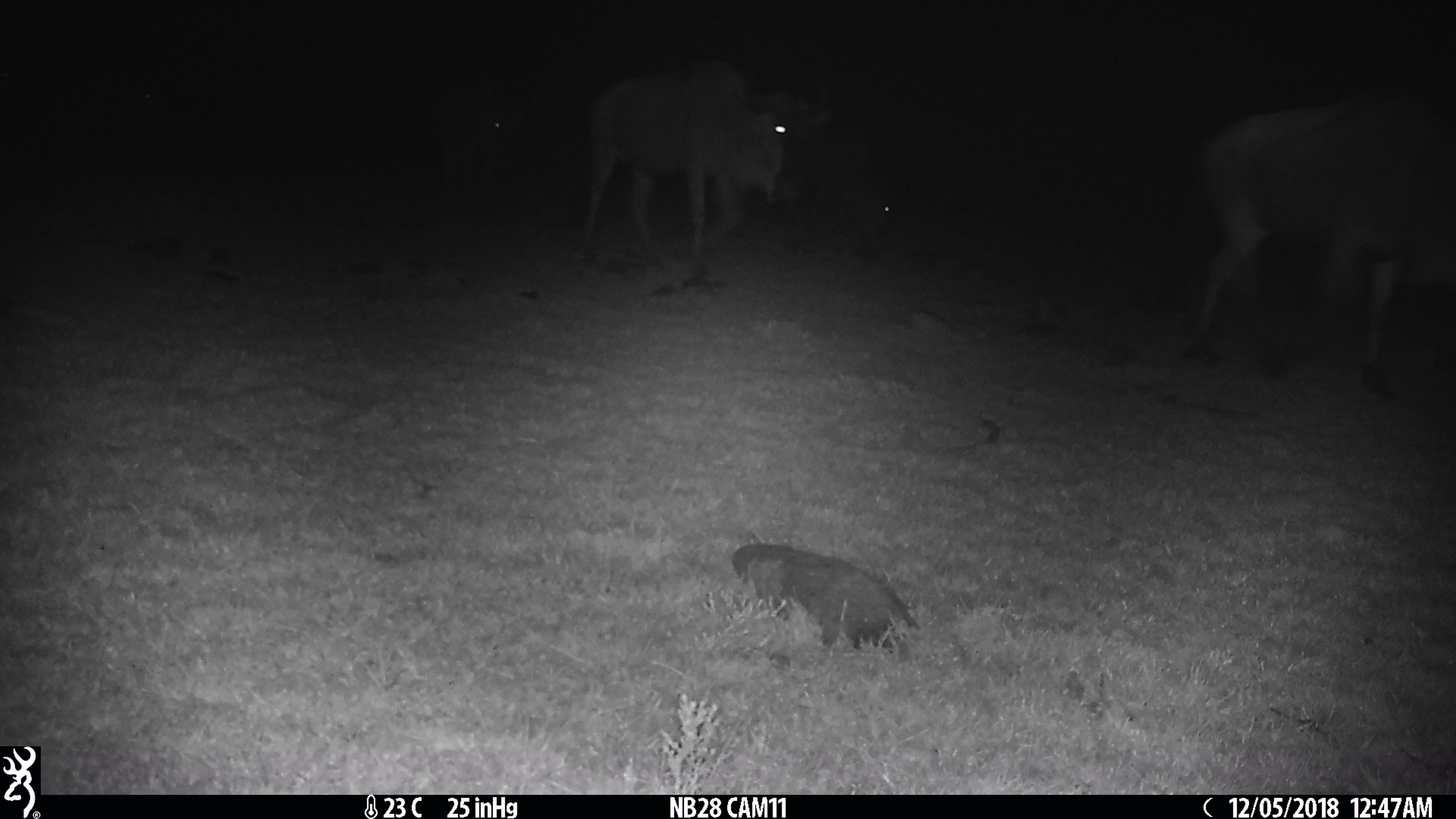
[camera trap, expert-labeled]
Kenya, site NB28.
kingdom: Animalia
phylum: Chordata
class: Mammalia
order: Artiodactyla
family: Bovidae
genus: Connochaetes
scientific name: Connochaetes taurinus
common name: blue wildebeest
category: wildebeest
Wildebeest (blue wildebeest) (Connochaetes taurinus).